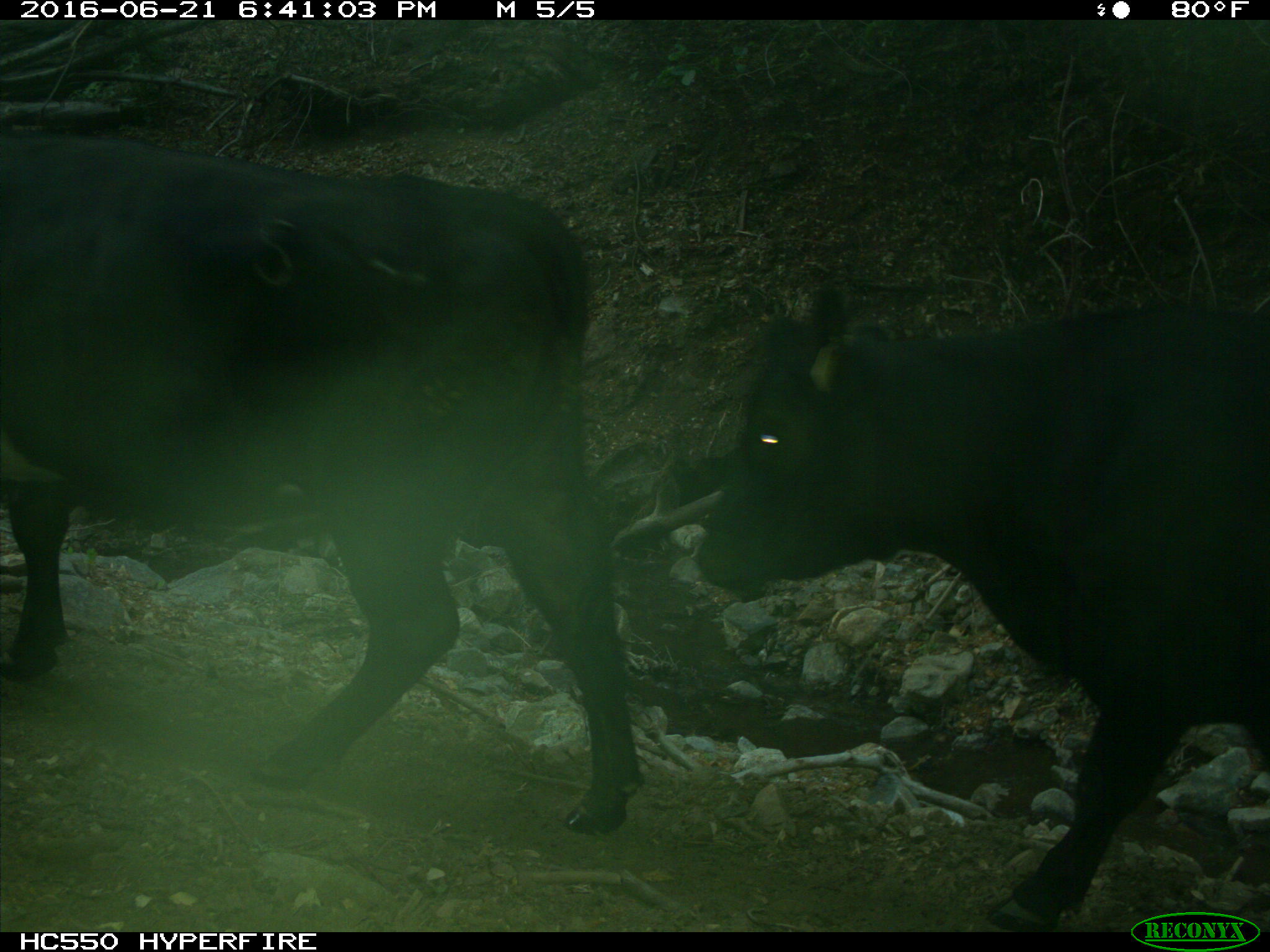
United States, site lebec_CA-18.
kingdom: Animalia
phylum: Chordata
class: Mammalia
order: Artiodactyla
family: Bovidae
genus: Bos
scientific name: Bos taurus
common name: domestic cow